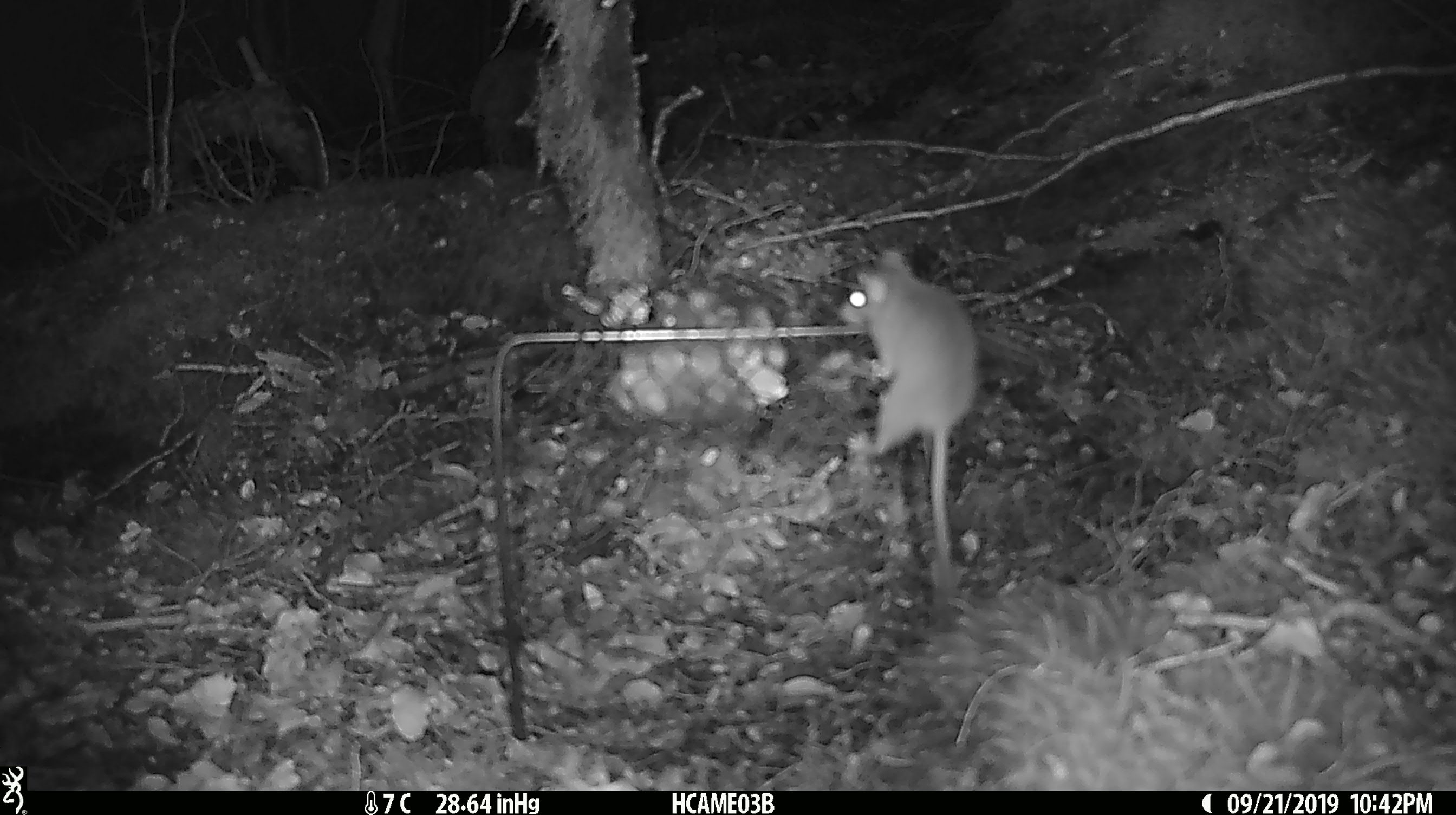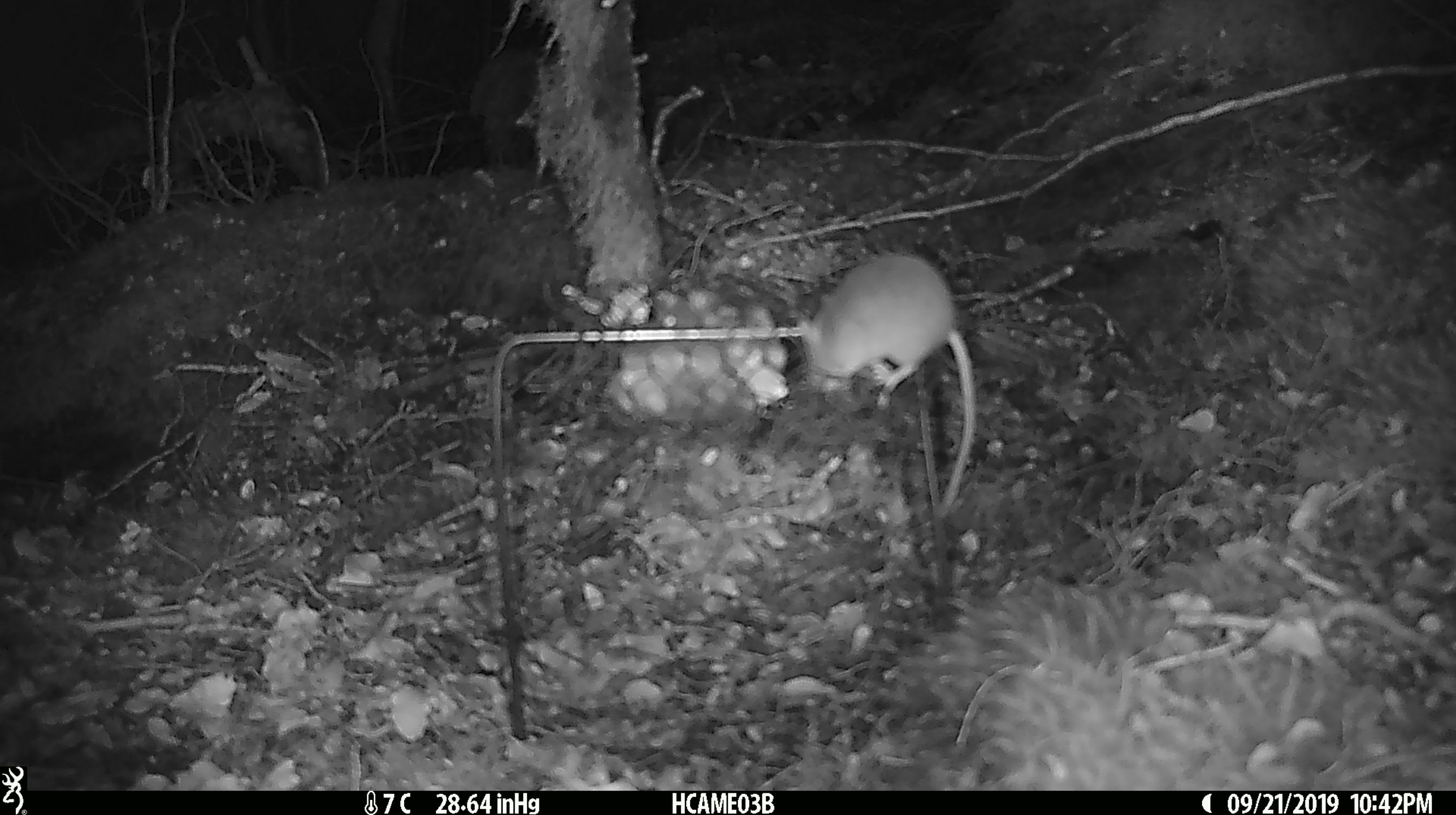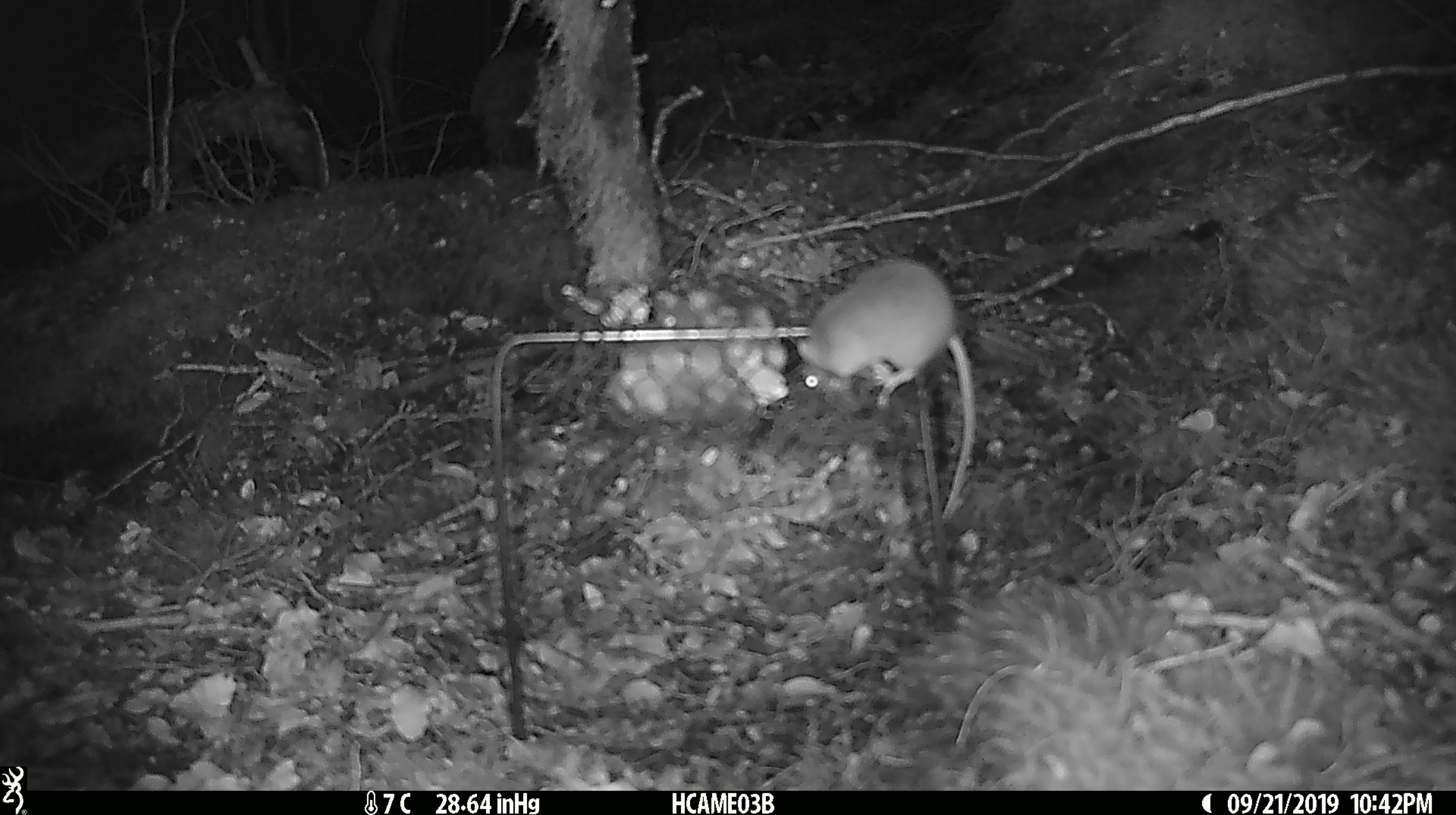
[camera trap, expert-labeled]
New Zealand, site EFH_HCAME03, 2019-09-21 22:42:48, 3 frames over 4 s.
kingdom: Animalia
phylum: Chordata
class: Mammalia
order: Rodentia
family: Muridae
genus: Mus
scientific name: Mus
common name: mouse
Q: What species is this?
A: Mouse (Mus).